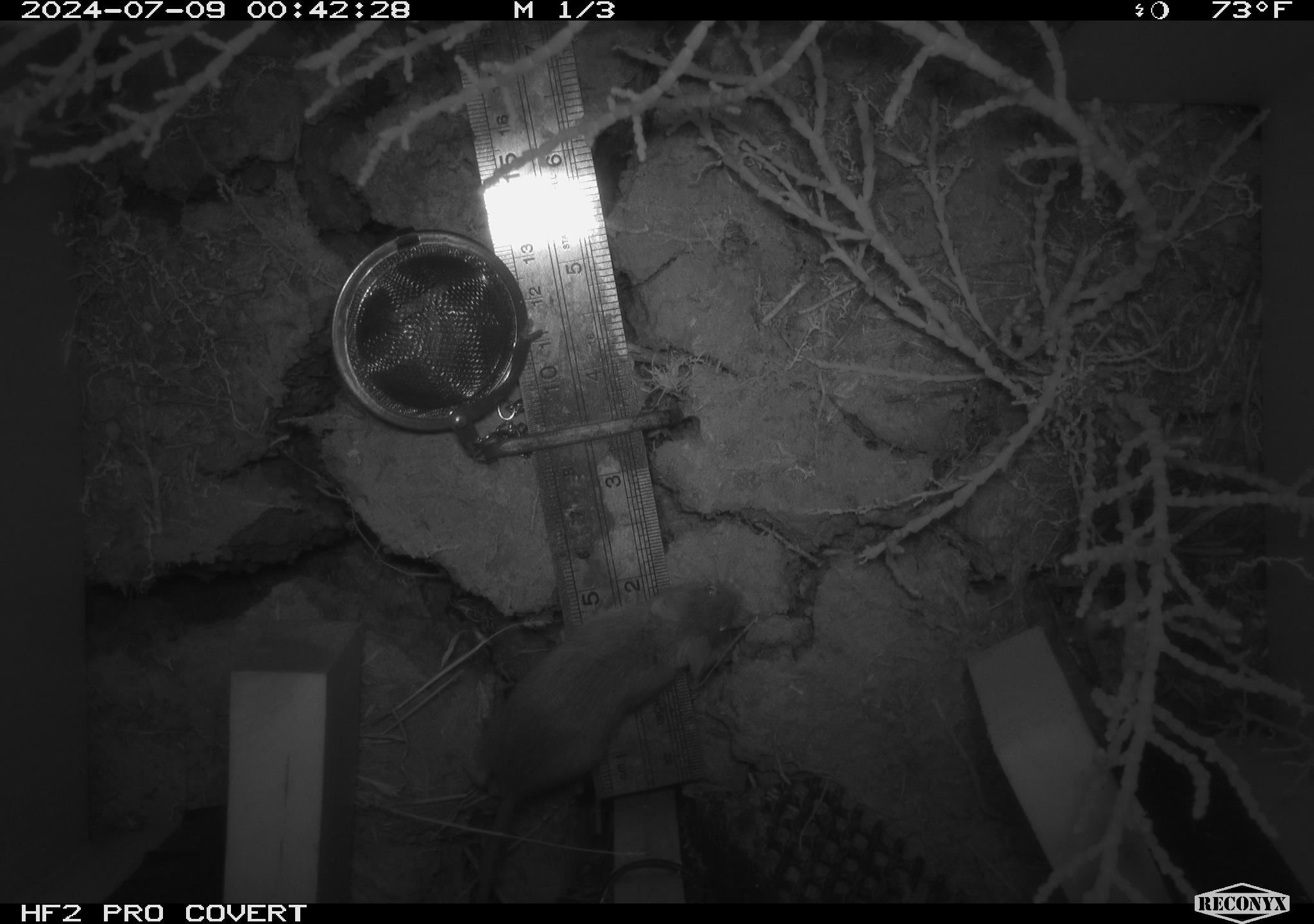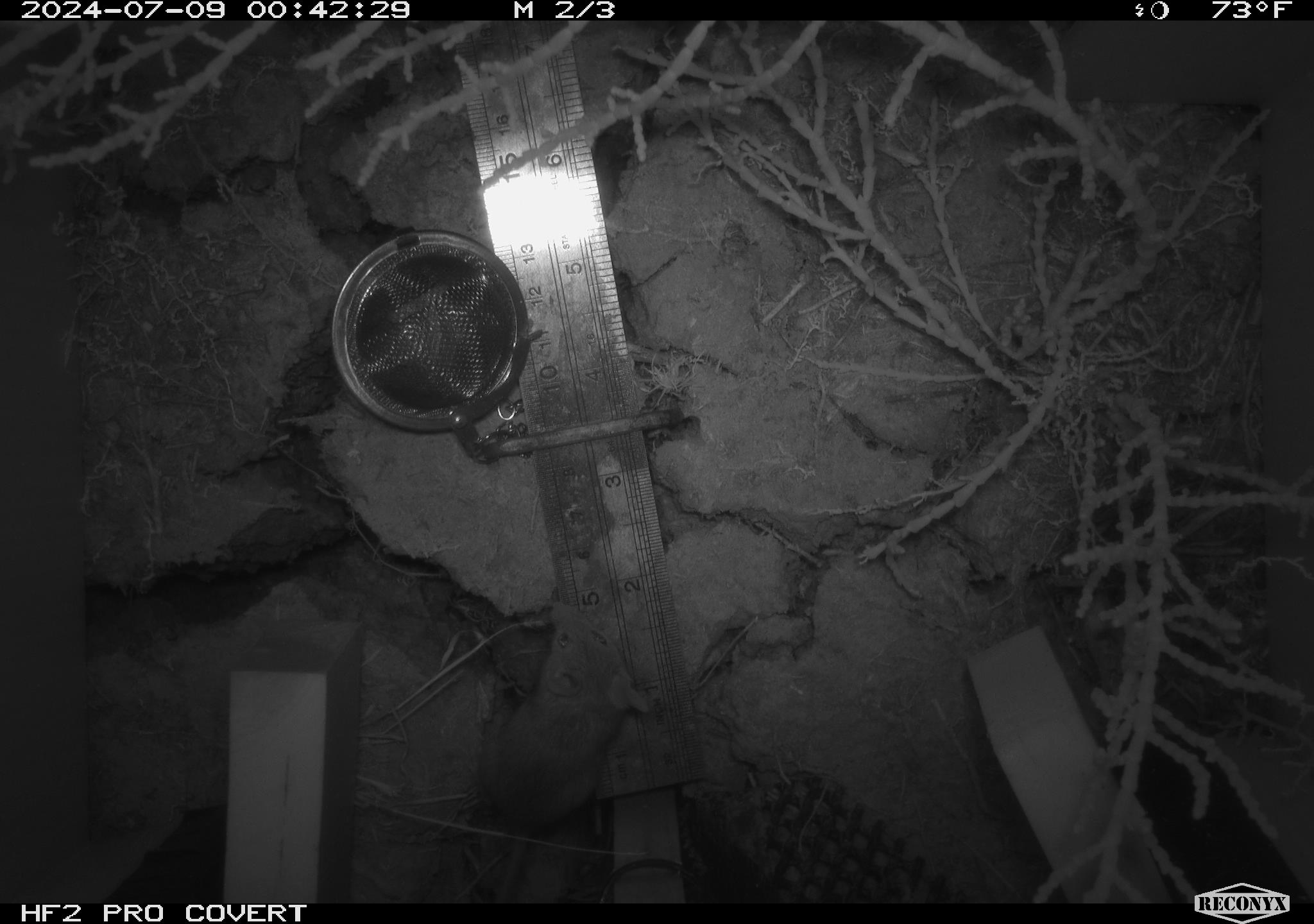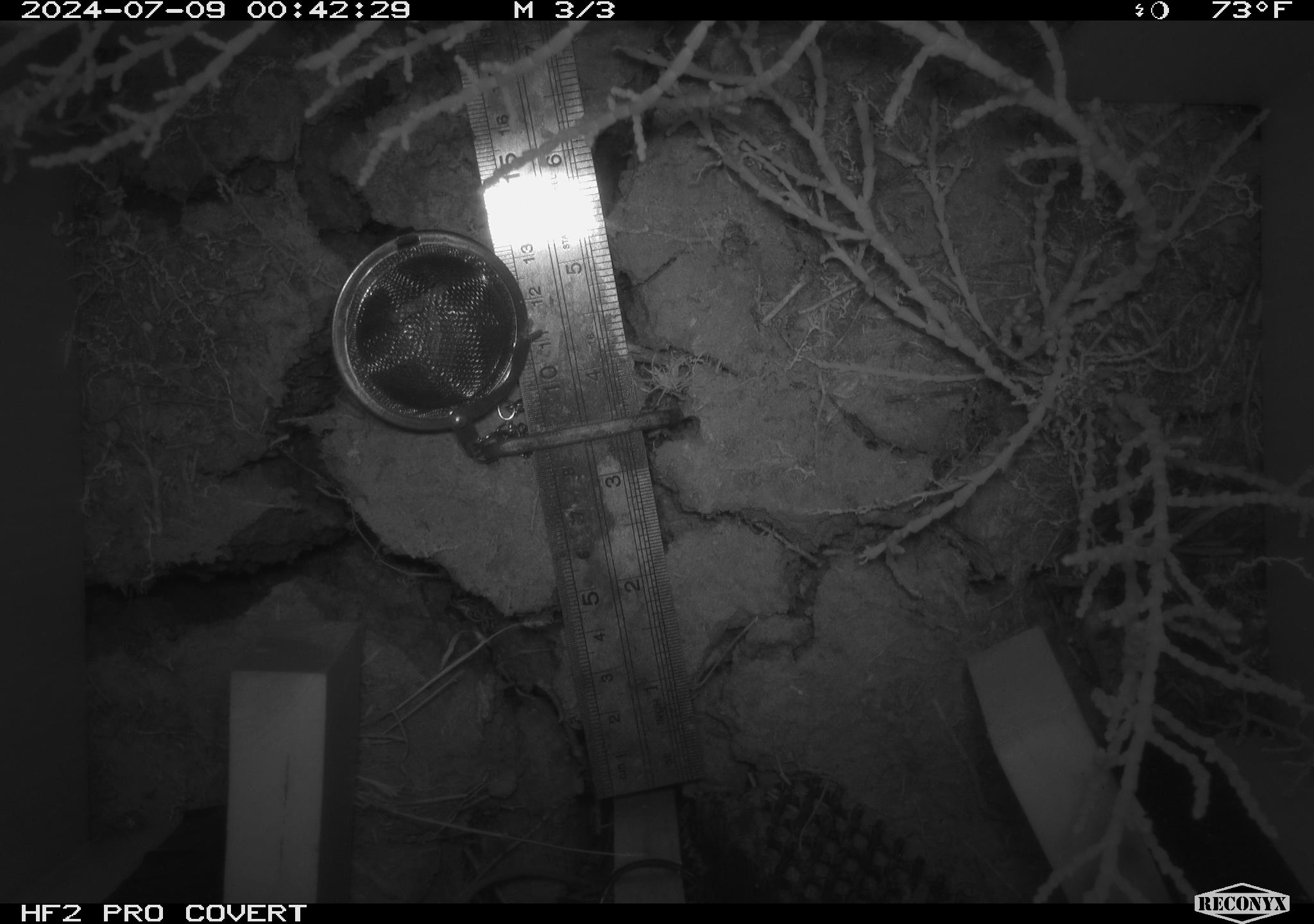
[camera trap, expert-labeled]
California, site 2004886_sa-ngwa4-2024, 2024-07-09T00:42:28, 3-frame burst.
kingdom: Animalia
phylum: Chordata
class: Mammalia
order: Rodentia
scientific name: Rodentia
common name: mouse species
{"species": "mouse species (Rodentia)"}